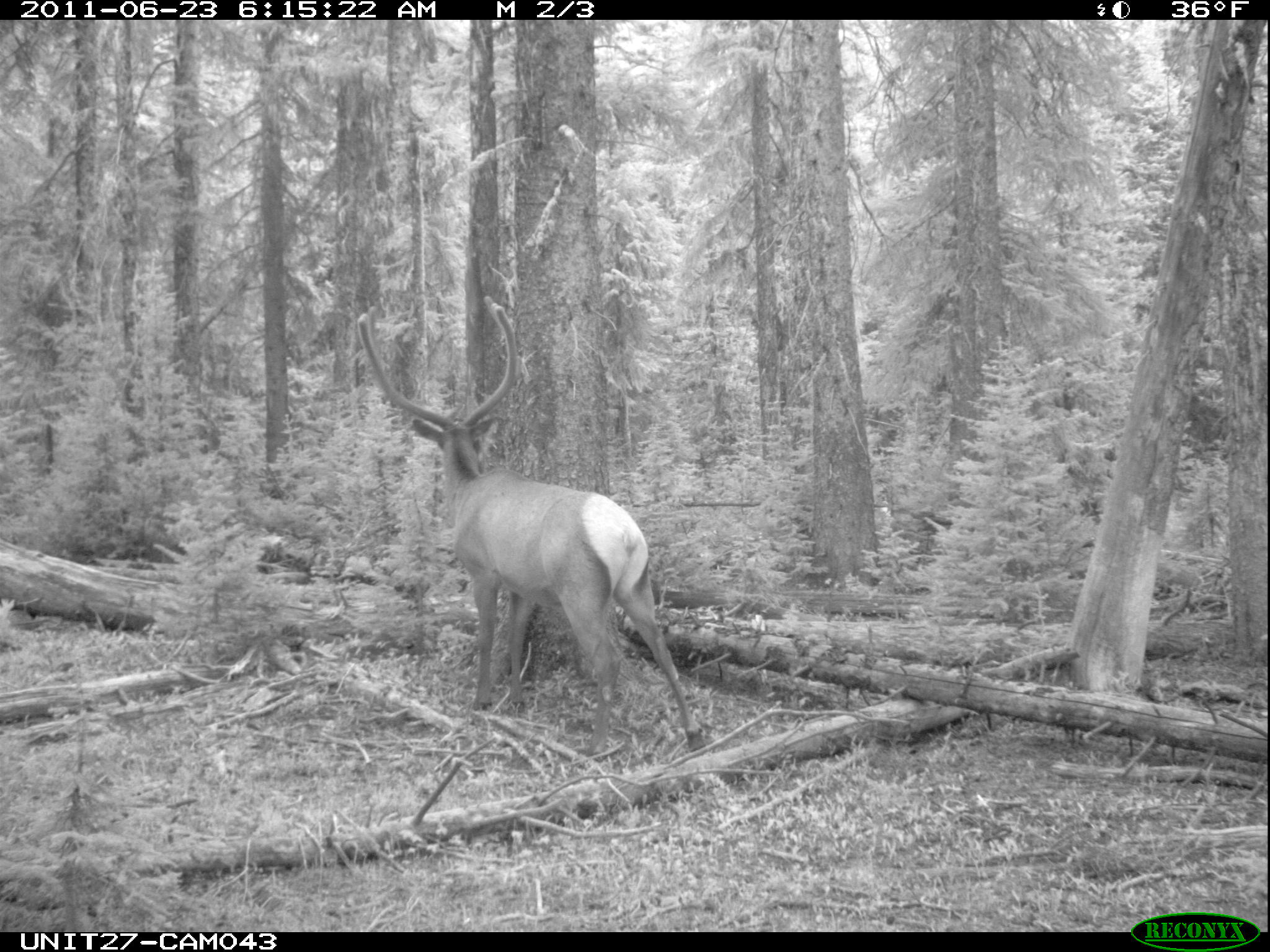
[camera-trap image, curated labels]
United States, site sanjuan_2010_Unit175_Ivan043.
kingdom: Animalia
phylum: Chordata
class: Mammalia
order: Artiodactyla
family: Cervidae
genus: Cervus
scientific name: Cervus elaphus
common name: red deer